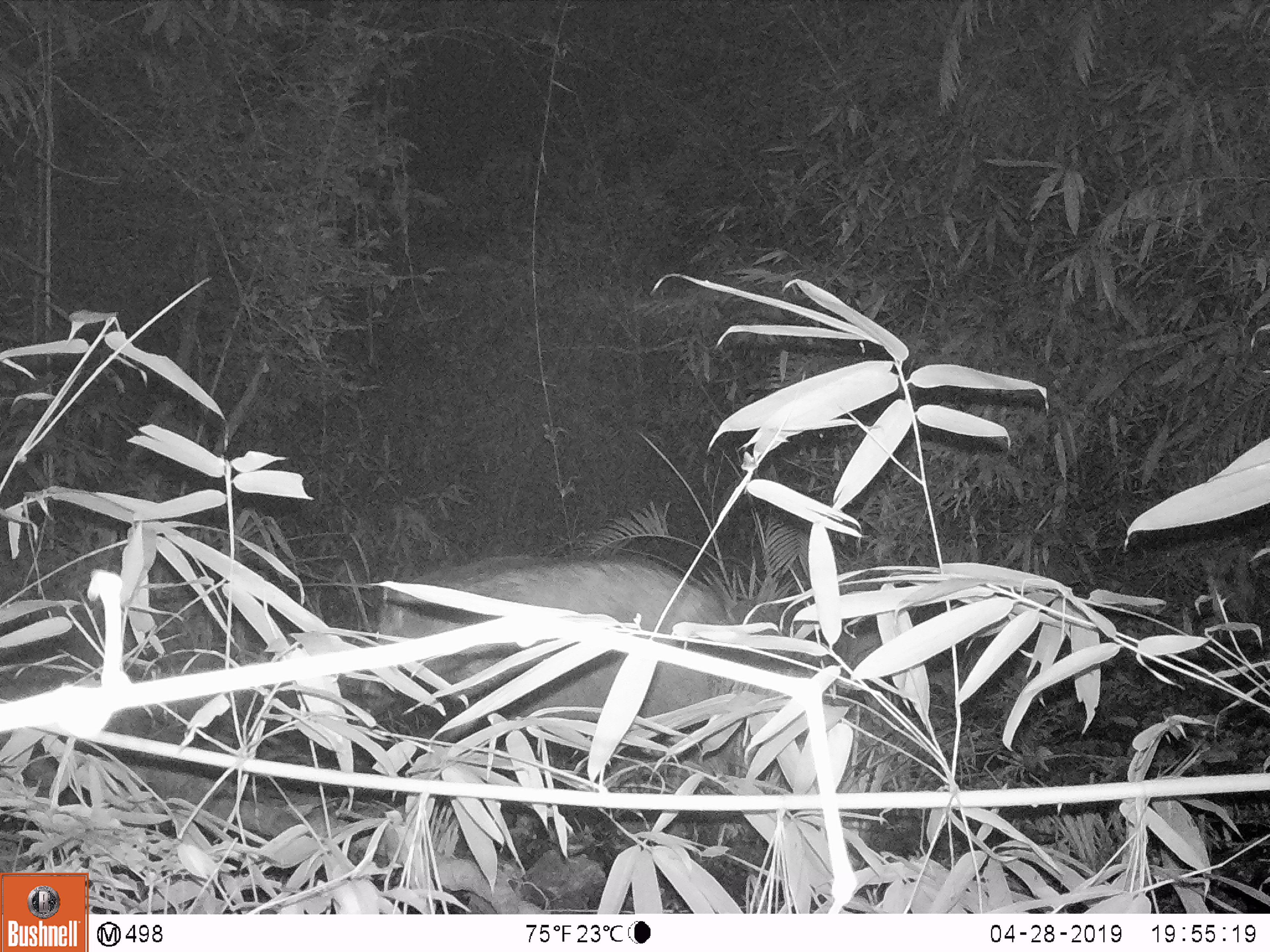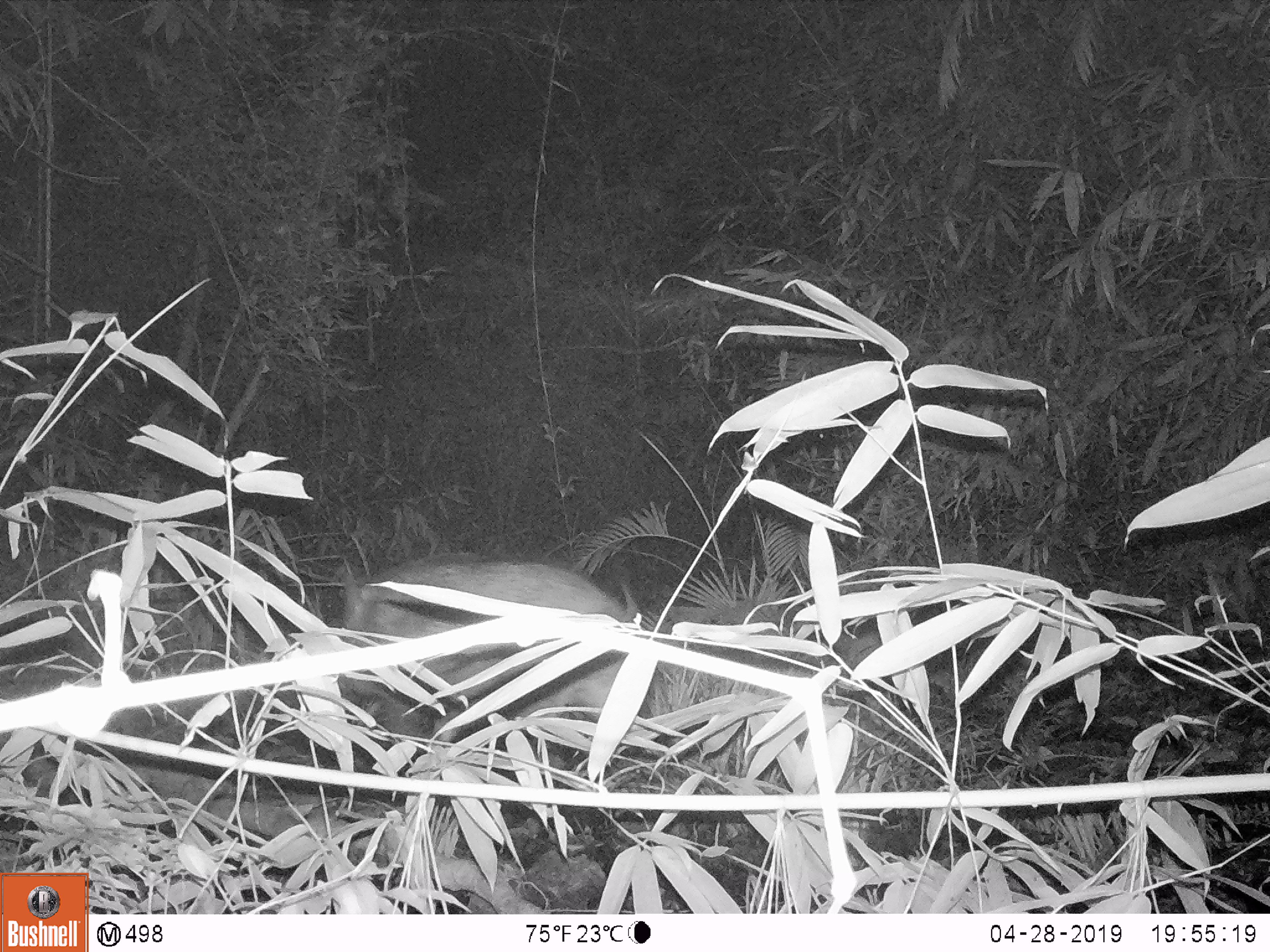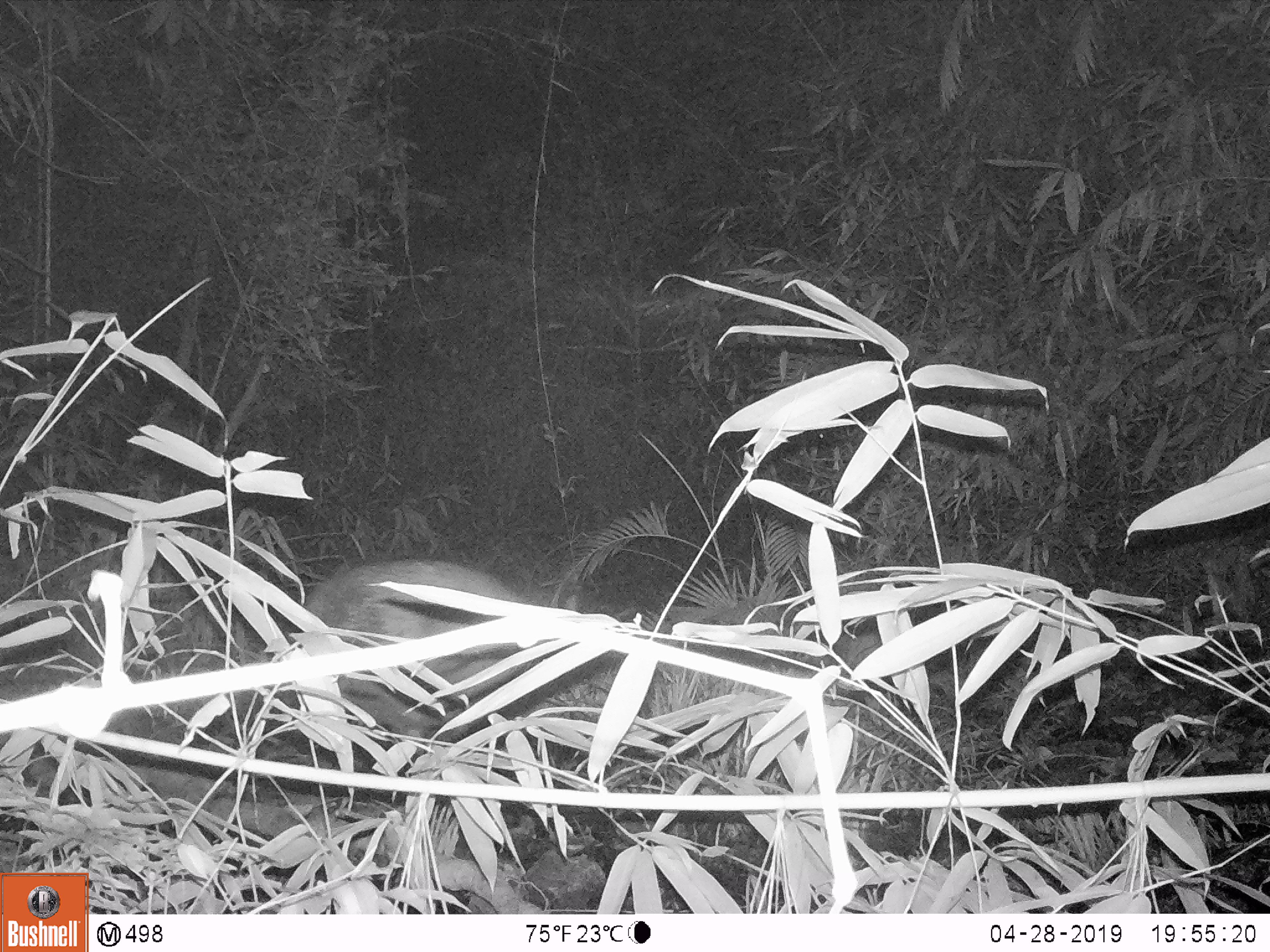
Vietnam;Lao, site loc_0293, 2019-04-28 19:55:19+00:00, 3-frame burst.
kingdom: Animalia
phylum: Chordata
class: Mammalia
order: Artiodactyla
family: Suidae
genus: Sus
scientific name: Sus scrofa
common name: eurasian wild pig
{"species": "eurasian wild pig (Sus scrofa)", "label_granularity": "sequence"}